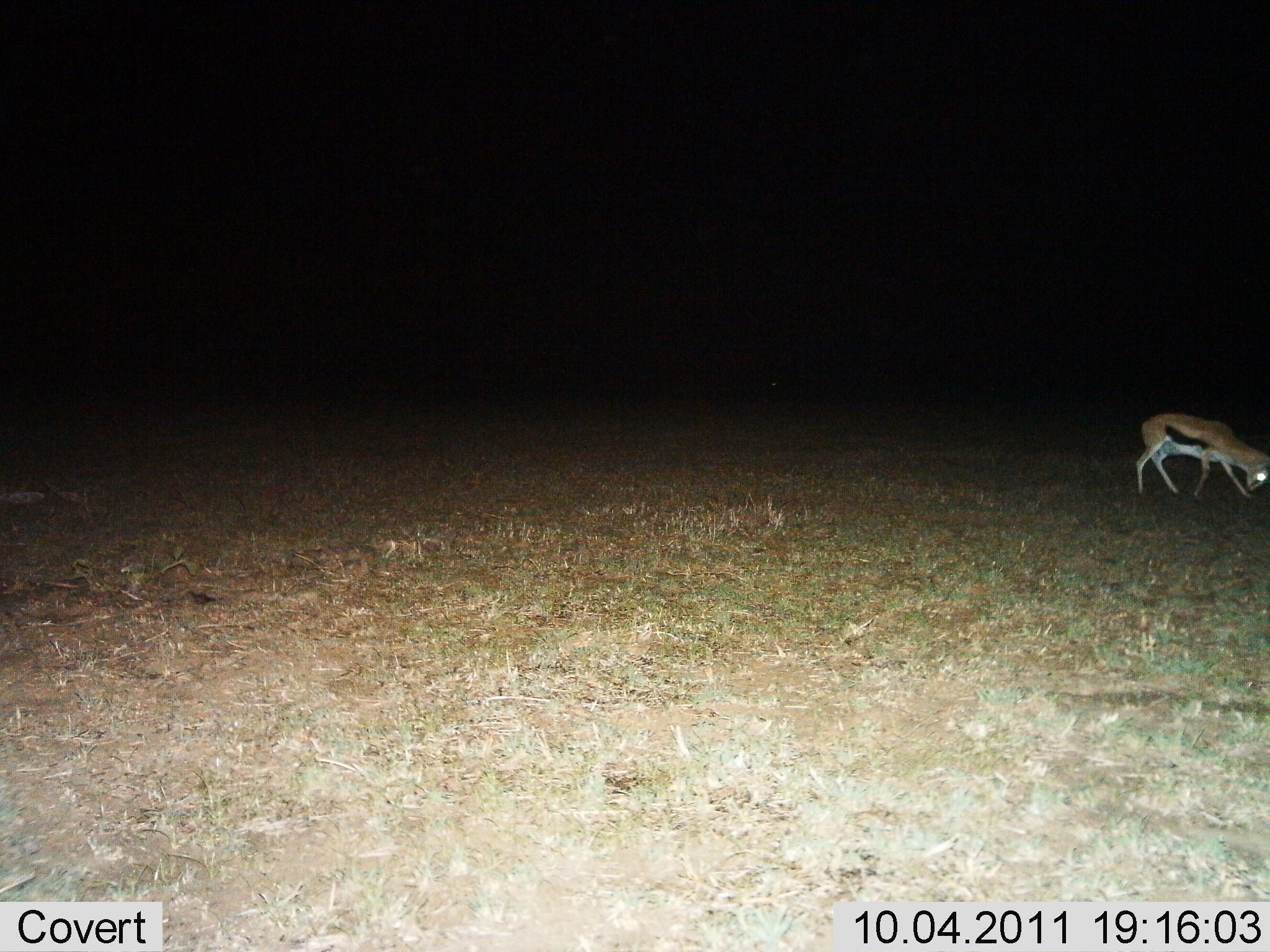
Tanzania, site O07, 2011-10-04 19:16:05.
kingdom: Animalia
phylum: Chordata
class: Mammalia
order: Artiodactyla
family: Bovidae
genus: Eudorcas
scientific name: Eudorcas thomsonii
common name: thomson's gazelle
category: gazellethomsons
Gazellethomsons (thomson's gazelle) (Eudorcas thomsonii), count 1. Behavior (volunteer vote fractions): standing 31%, resting 0%, moving 31%, interacting 0%. Young present (vote fraction): 0%. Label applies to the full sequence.